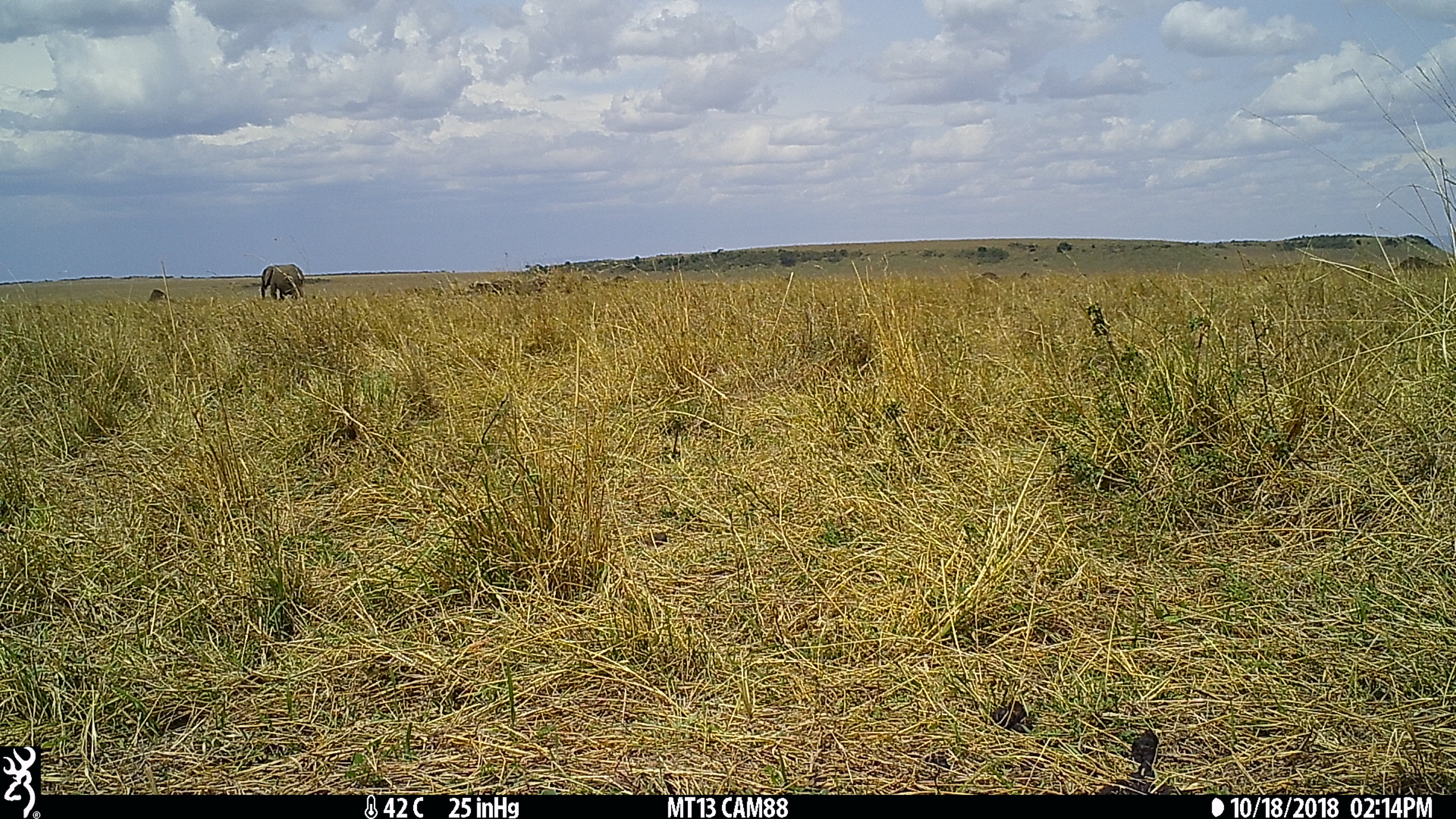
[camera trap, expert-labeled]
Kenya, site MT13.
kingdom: Animalia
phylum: Chordata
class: Mammalia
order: Proboscidea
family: Elephantidae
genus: Loxodonta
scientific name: Loxodonta africana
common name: elephant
Elephant (Loxodonta africana).